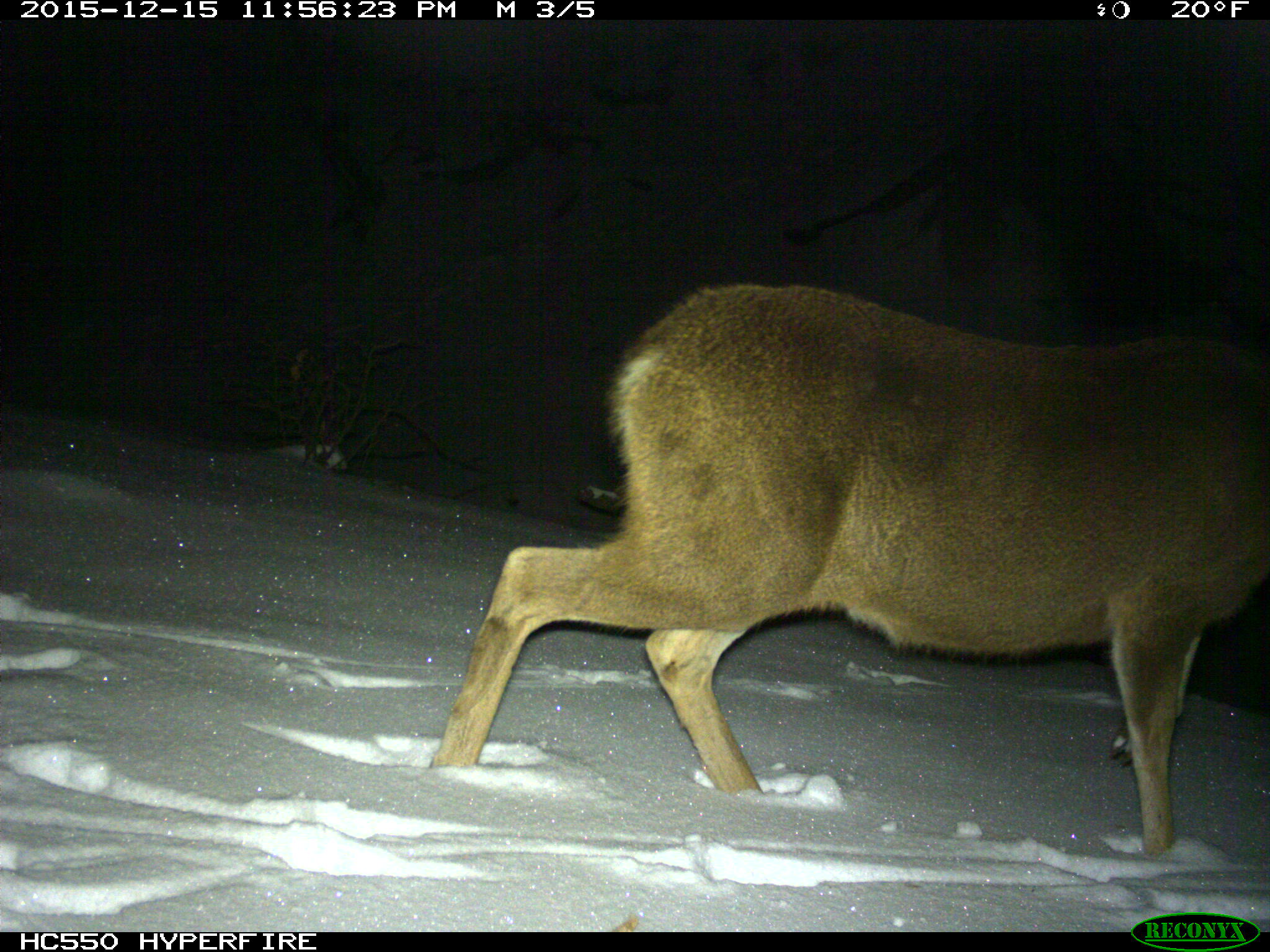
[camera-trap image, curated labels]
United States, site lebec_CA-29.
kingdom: Animalia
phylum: Chordata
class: Mammalia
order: Artiodactyla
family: Cervidae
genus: Odocoileus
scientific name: Odocoileus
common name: deer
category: unidentified deer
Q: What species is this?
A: Unidentified deer (deer) (Odocoileus).